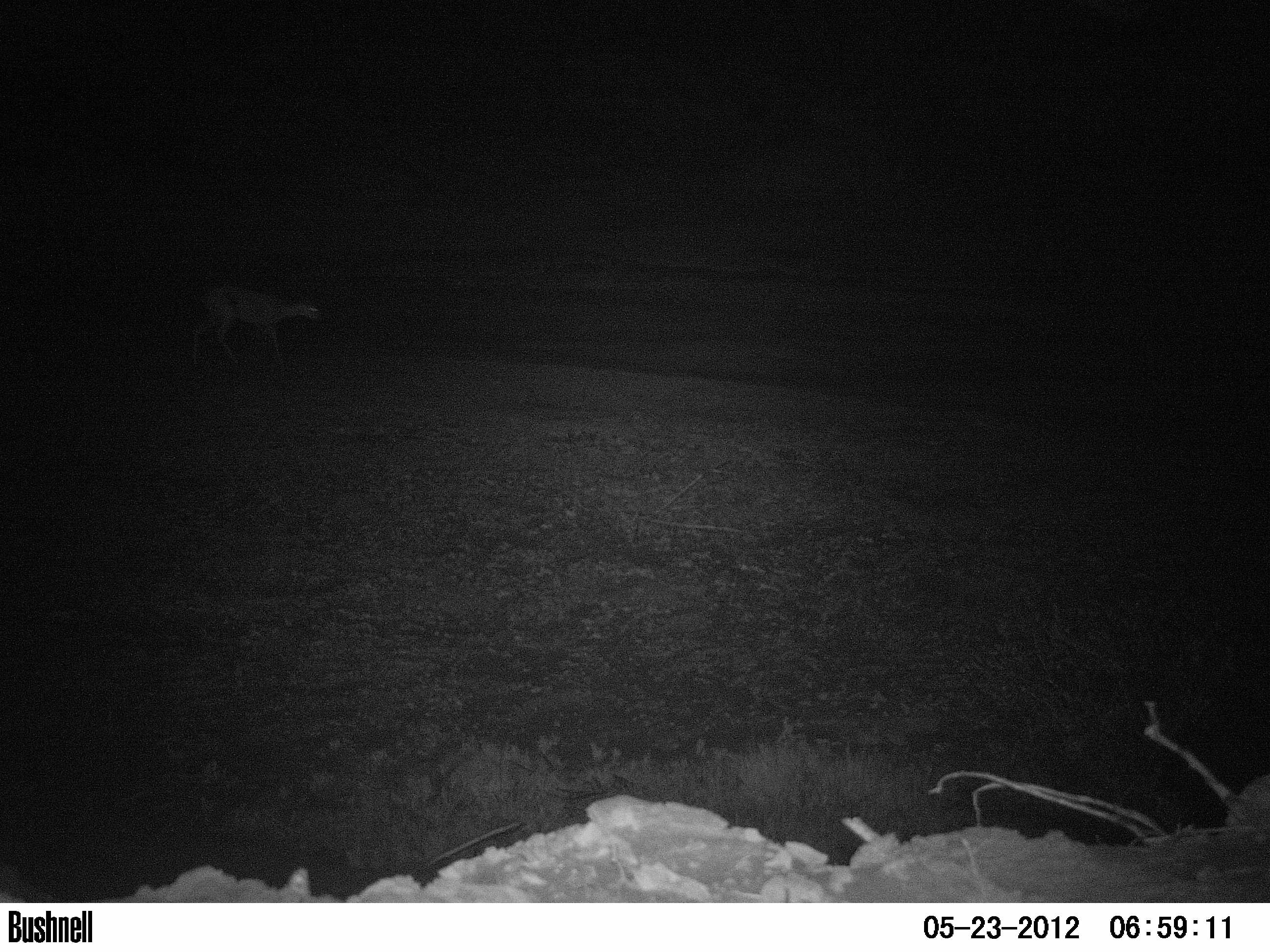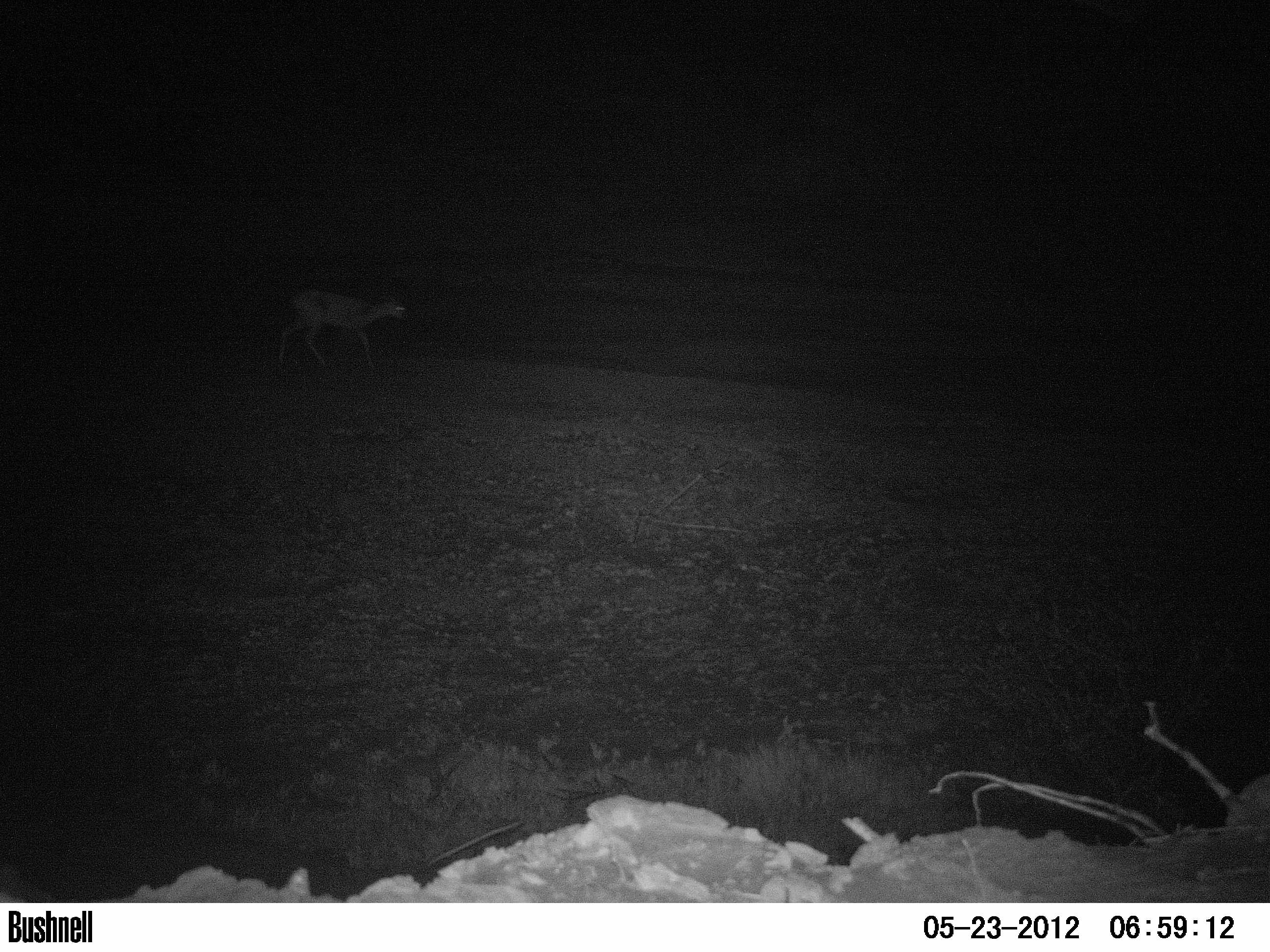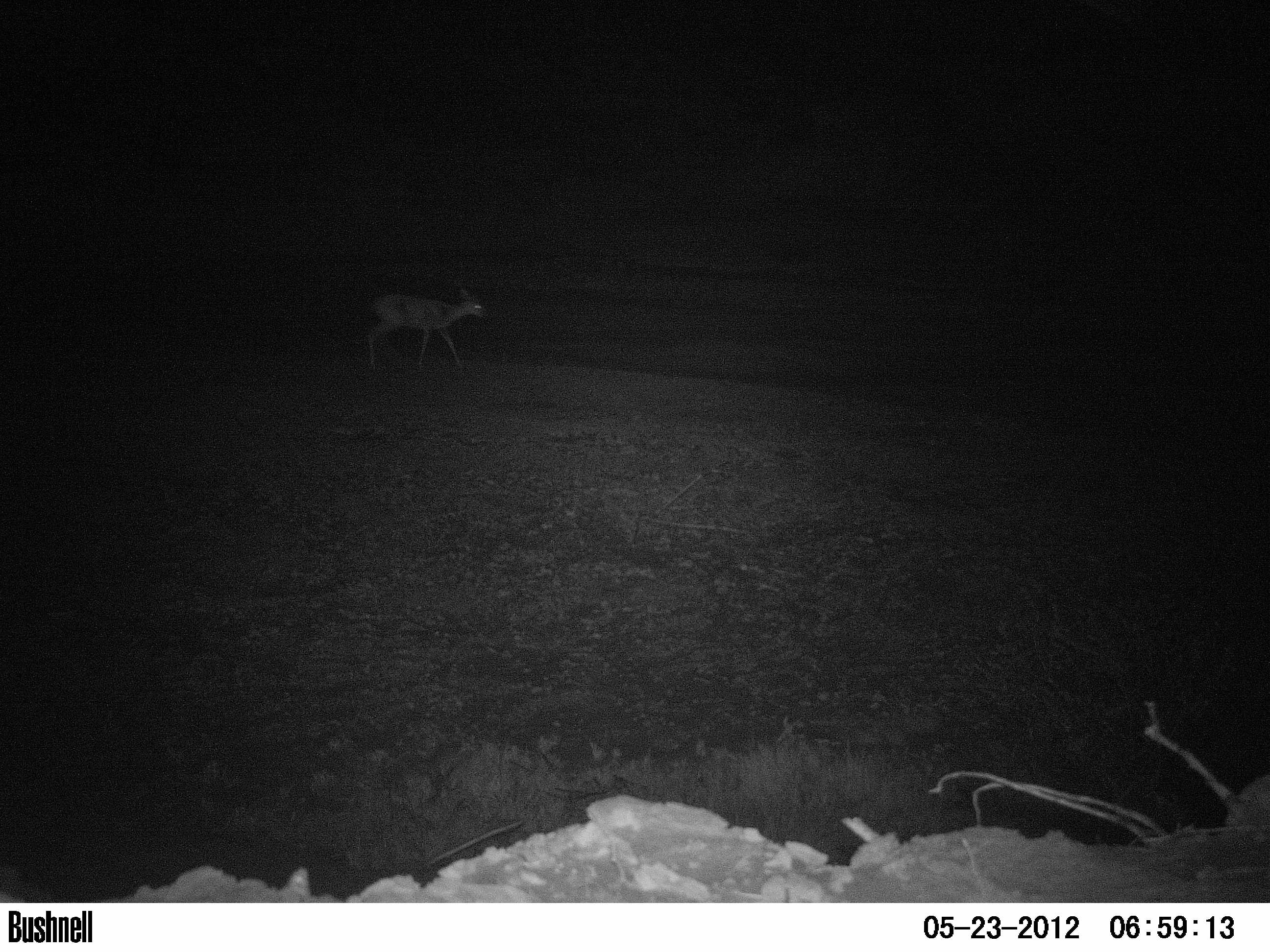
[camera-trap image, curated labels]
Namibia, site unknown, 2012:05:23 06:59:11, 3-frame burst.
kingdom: Animalia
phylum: Chordata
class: Mammalia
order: Artiodactyla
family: Bovidae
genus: Raphicerus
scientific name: Raphicerus campestris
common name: steenbok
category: raphiceros campestris